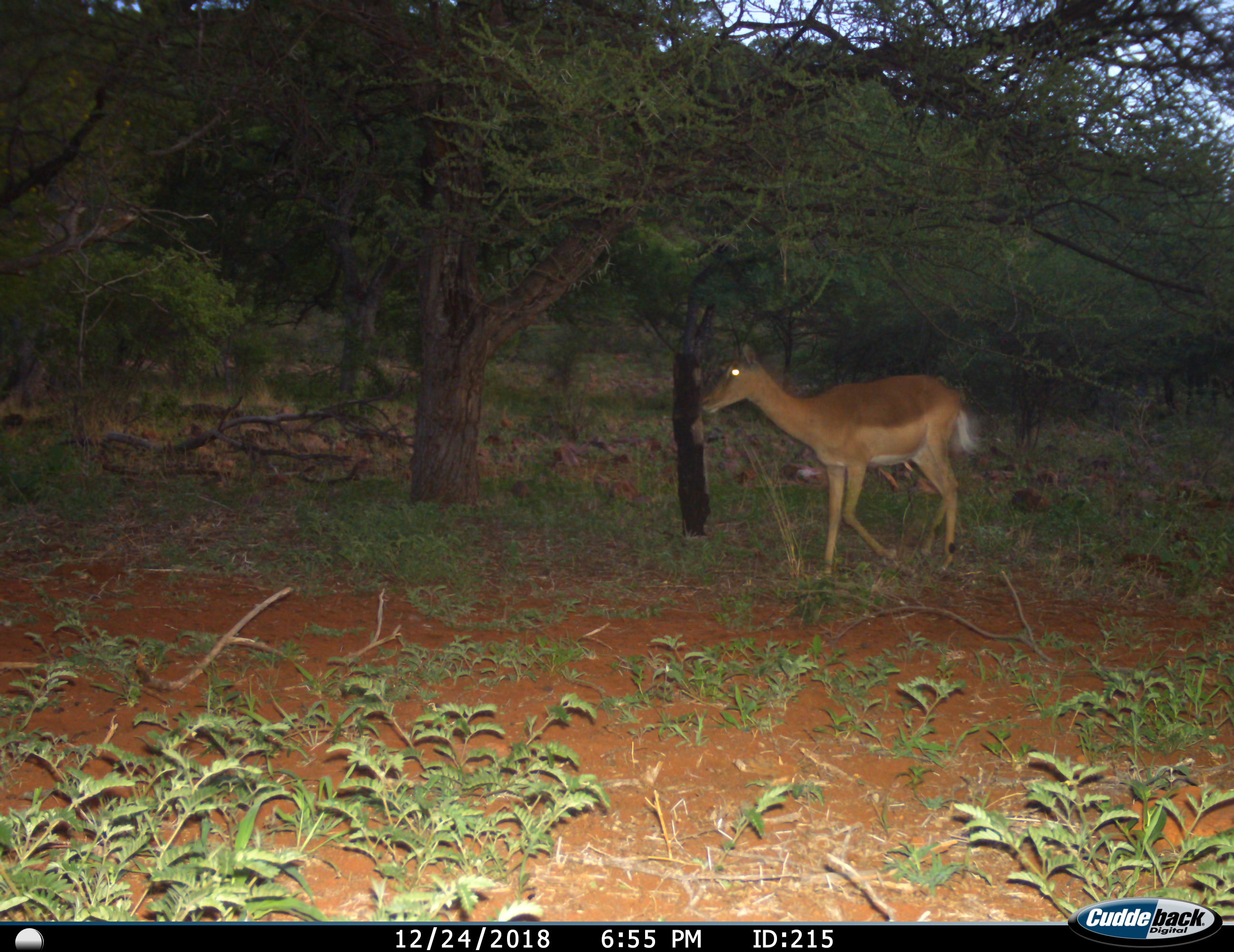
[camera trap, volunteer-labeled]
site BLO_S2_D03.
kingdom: Animalia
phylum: Chordata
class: Mammalia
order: Artiodactyla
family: Bovidae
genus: Aepyceros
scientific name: Aepyceros melampus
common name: impala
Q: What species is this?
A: Impala (Aepyceros melampus).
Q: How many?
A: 1.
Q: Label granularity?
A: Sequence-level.